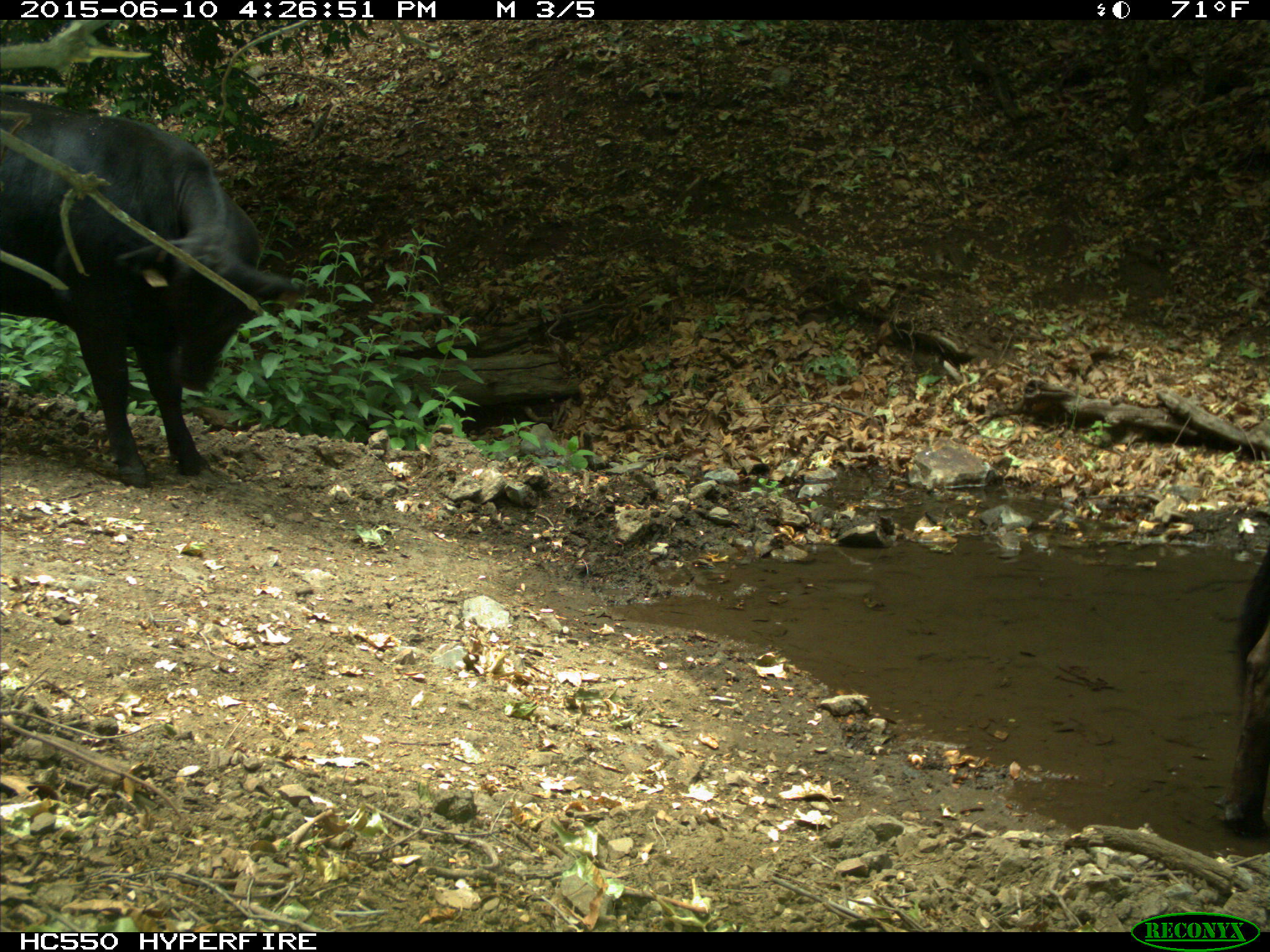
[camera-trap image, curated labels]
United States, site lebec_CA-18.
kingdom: Animalia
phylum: Chordata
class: Mammalia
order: Artiodactyla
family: Bovidae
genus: Bos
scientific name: Bos taurus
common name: domestic cow